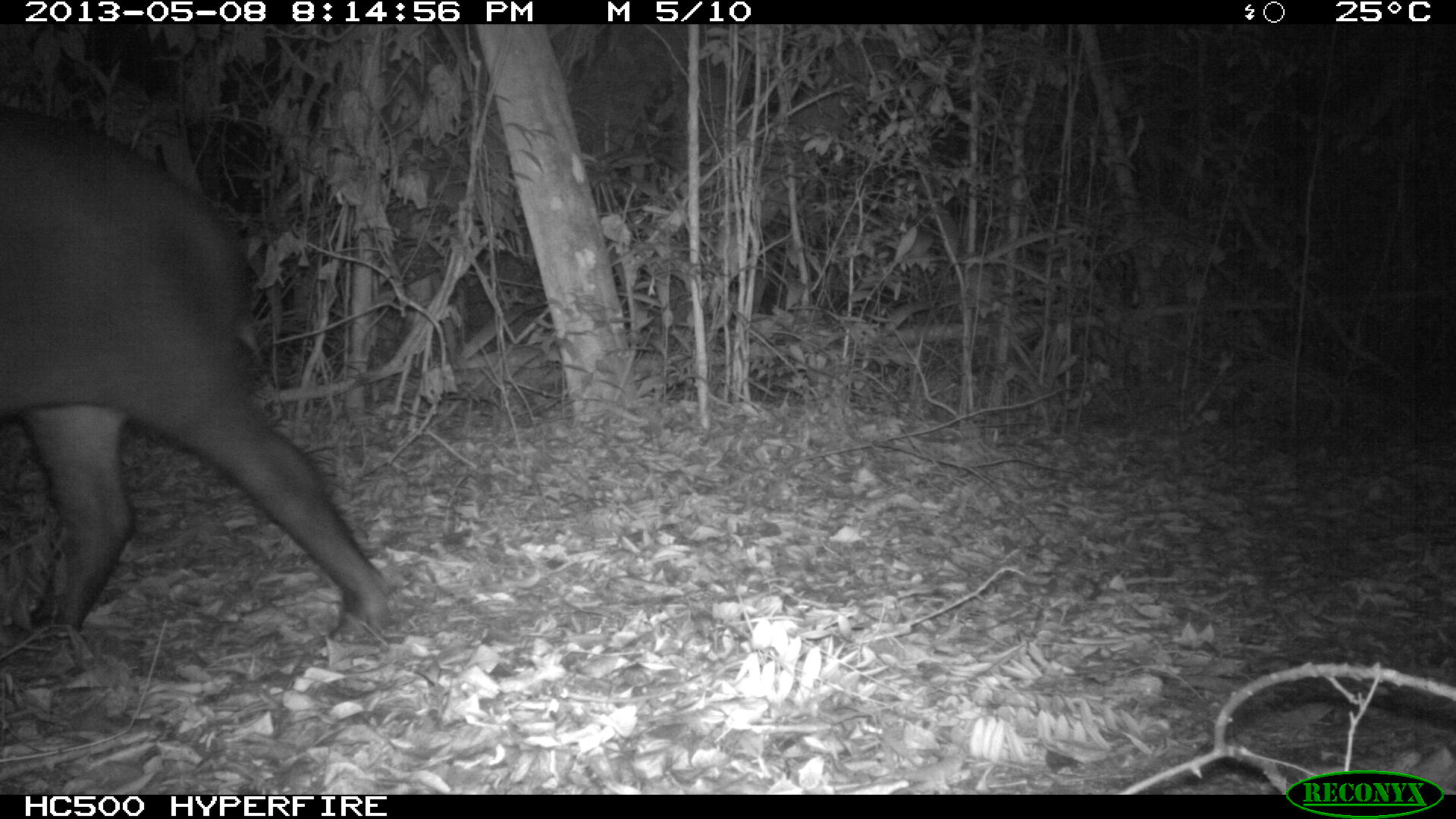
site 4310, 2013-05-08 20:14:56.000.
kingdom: Animalia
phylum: Chordata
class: Mammalia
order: Perissodactyla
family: Tapiridae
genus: Tapirus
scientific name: Tapirus bairdii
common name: baird's tapir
Tapirus bairdii (baird's tapir), count 1.